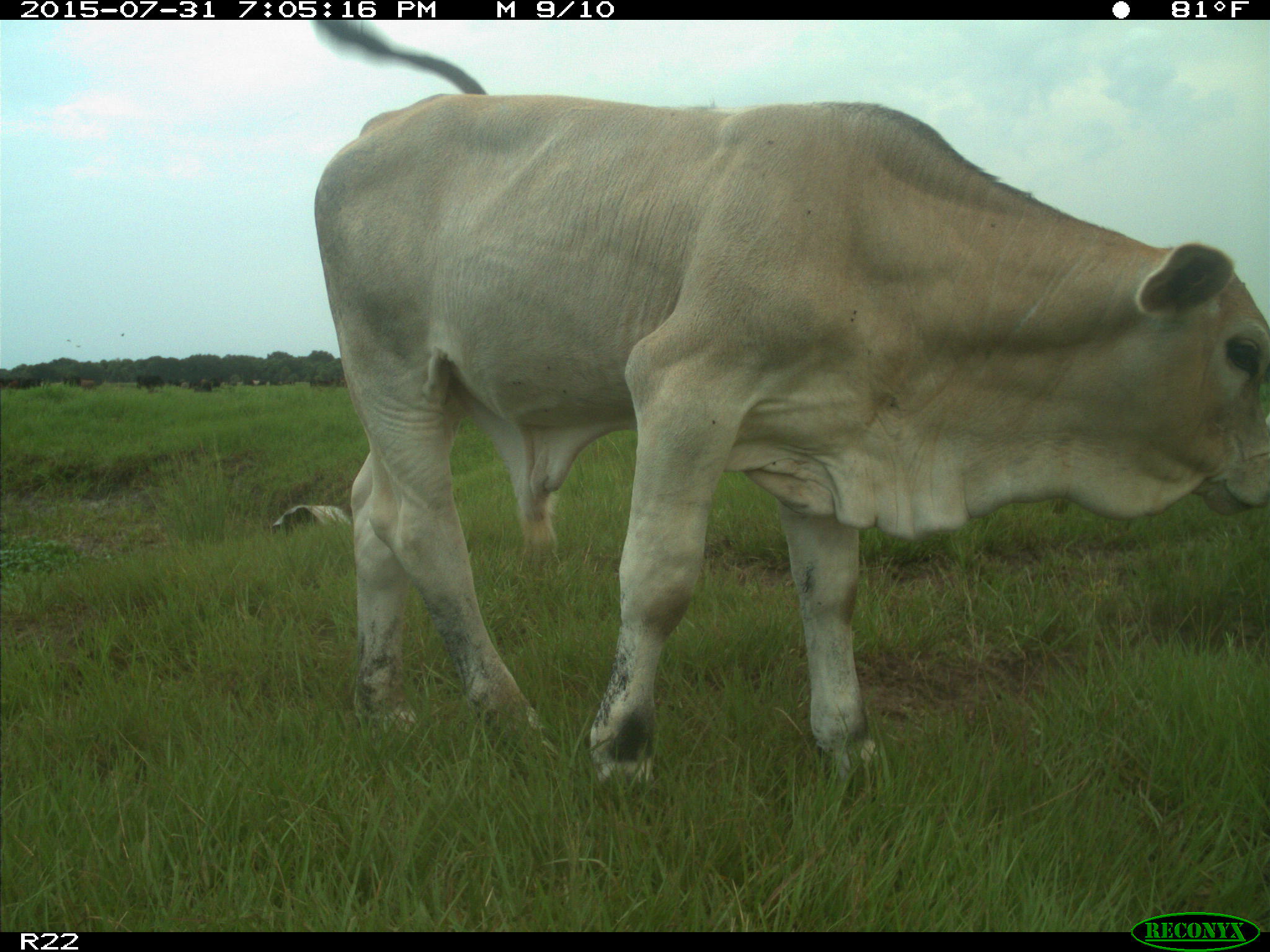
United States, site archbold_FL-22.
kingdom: Animalia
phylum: Chordata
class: Mammalia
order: Artiodactyla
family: Bovidae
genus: Bos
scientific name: Bos taurus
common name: domestic cow